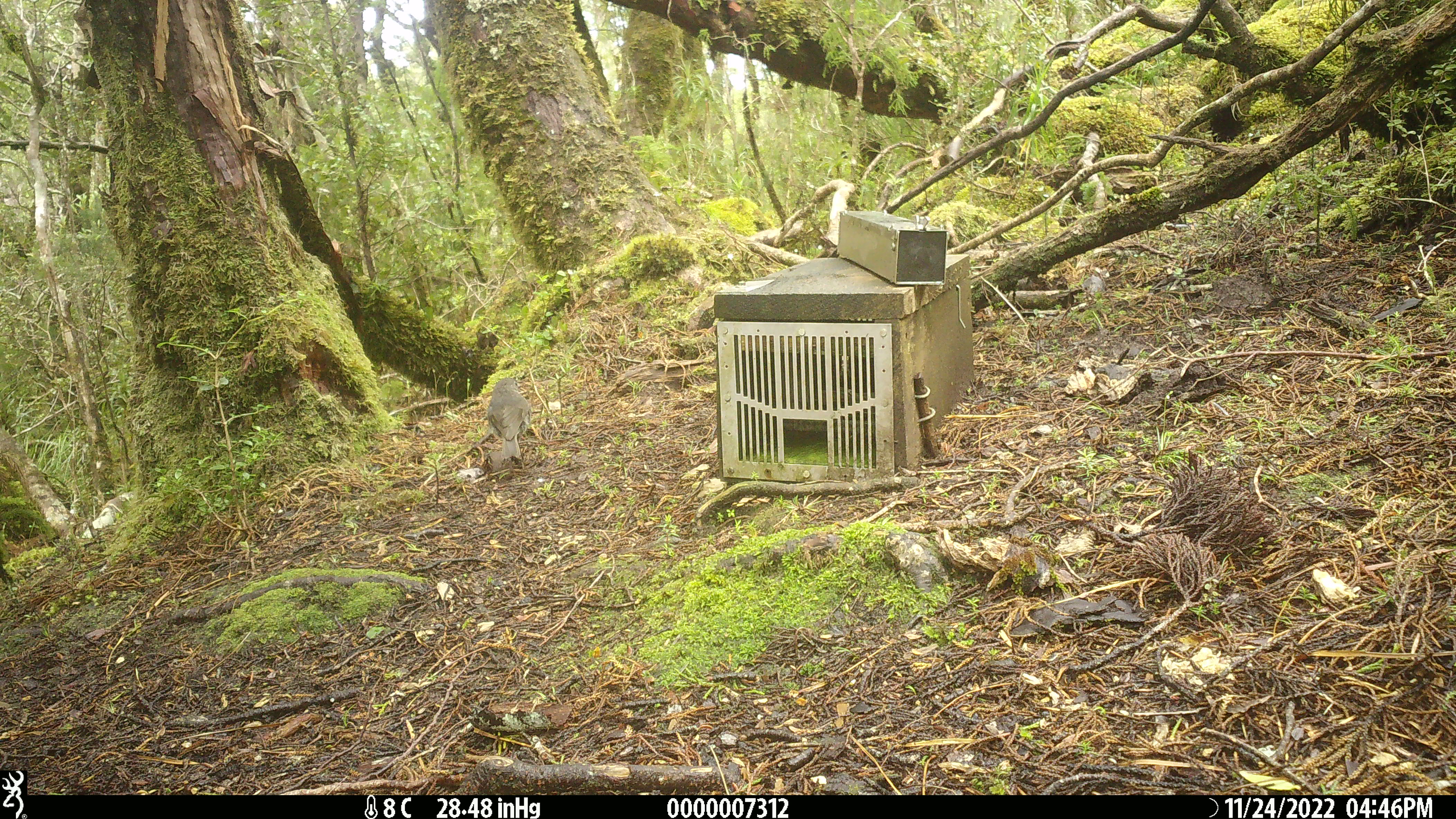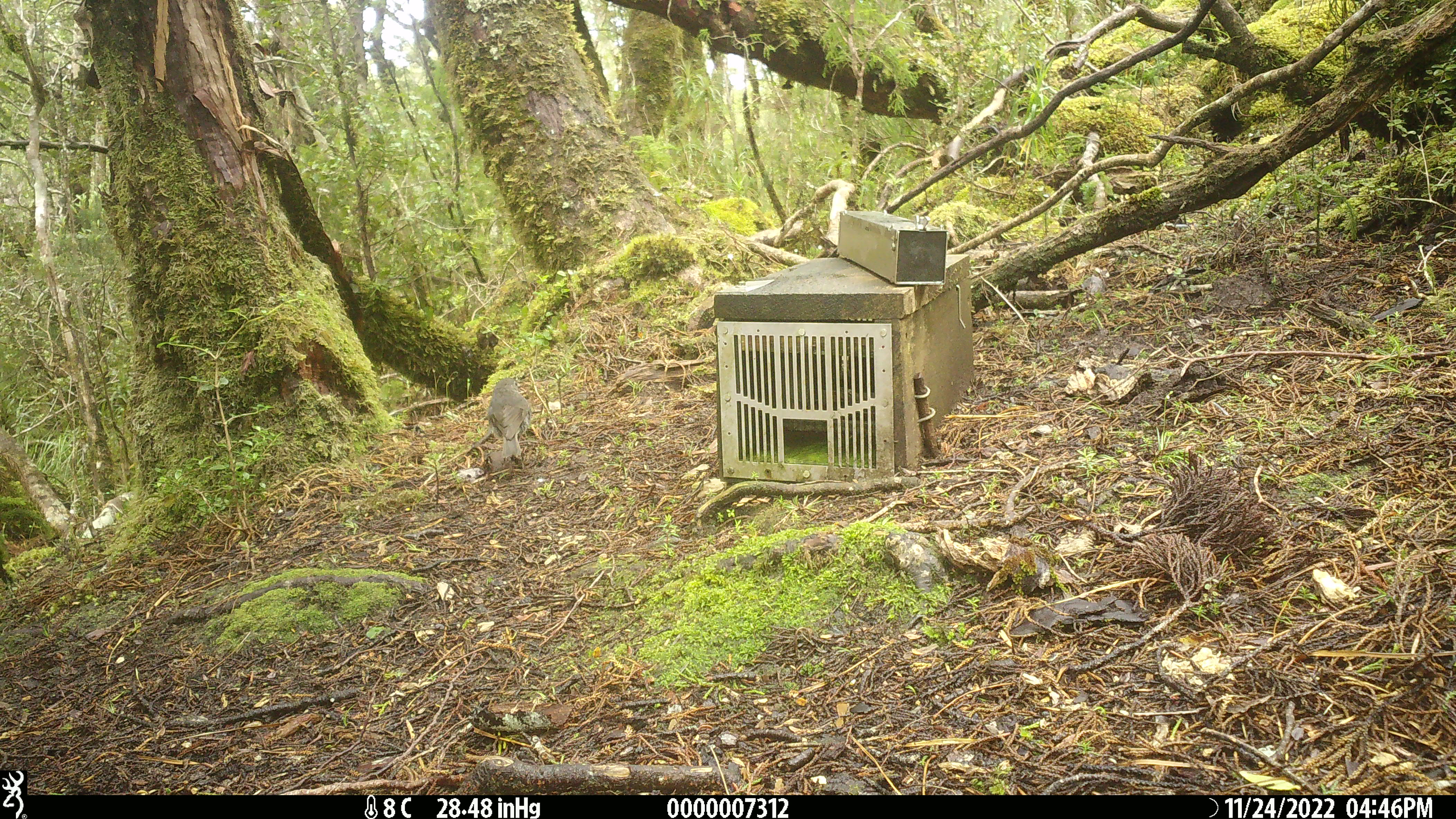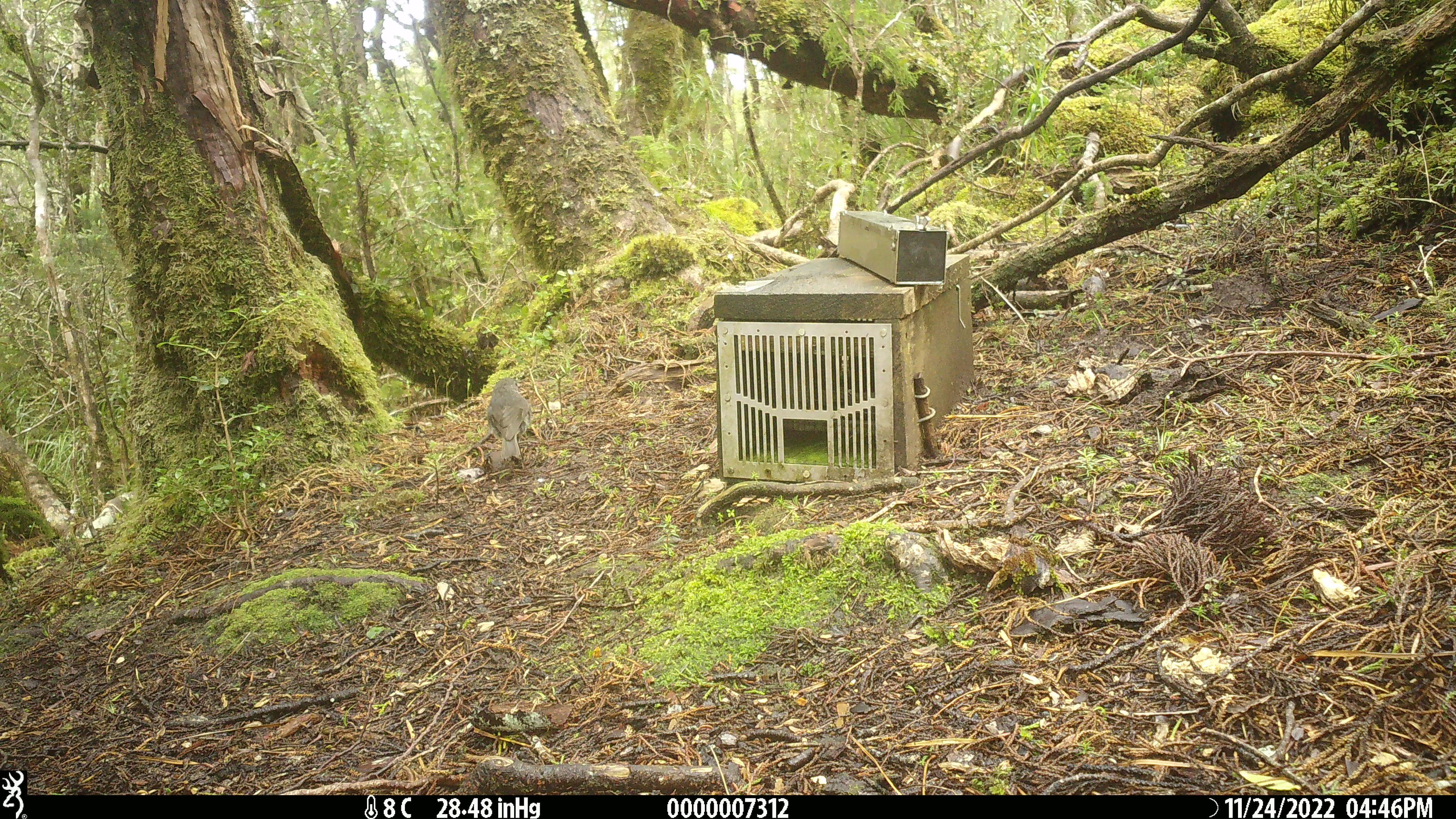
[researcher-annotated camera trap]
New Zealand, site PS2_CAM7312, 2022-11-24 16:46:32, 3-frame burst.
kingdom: Animalia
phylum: Chordata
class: Aves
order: Passeriformes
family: Petroicidae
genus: Petroica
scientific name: Petroica australis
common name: new zealand robin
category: robin